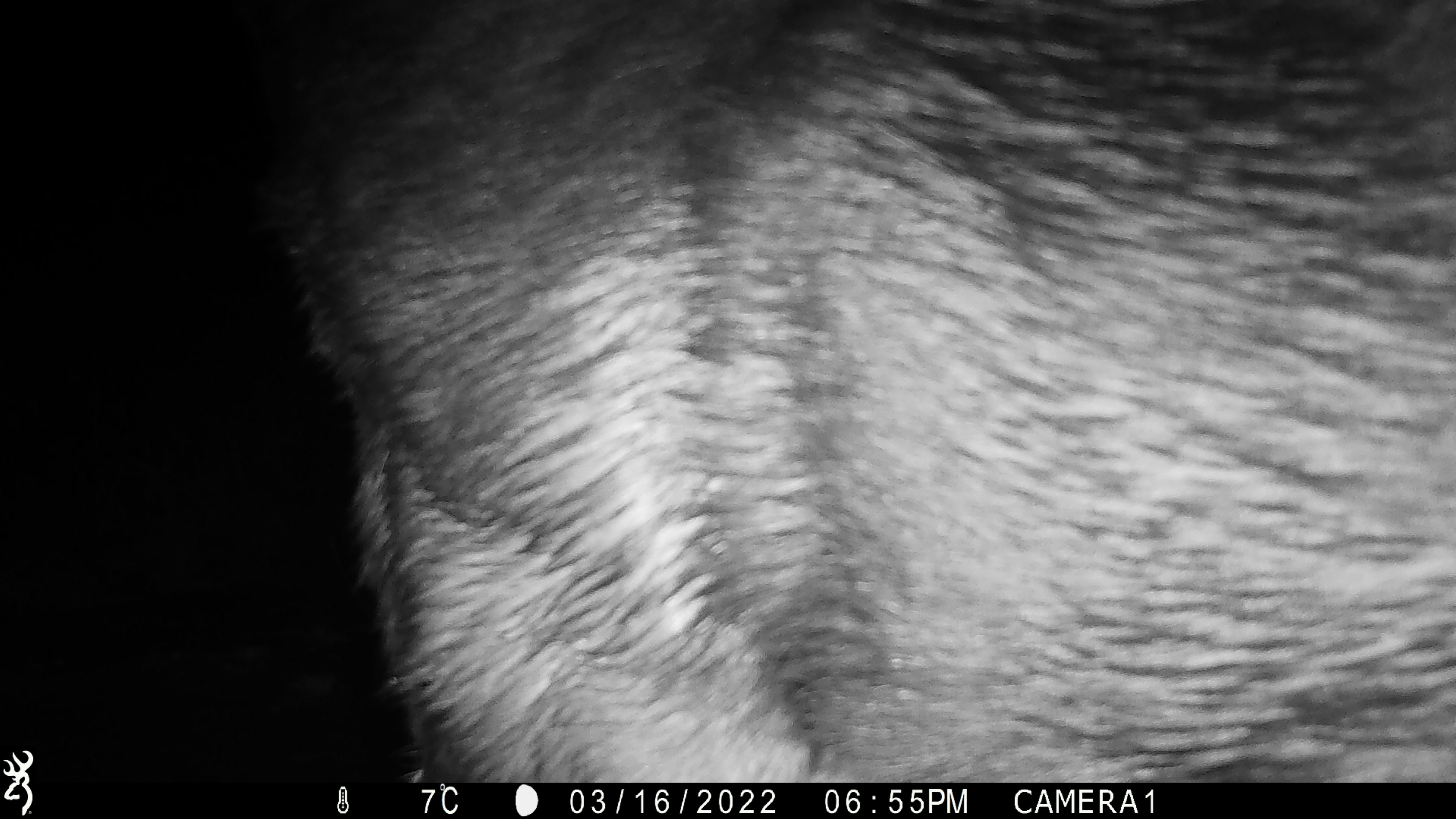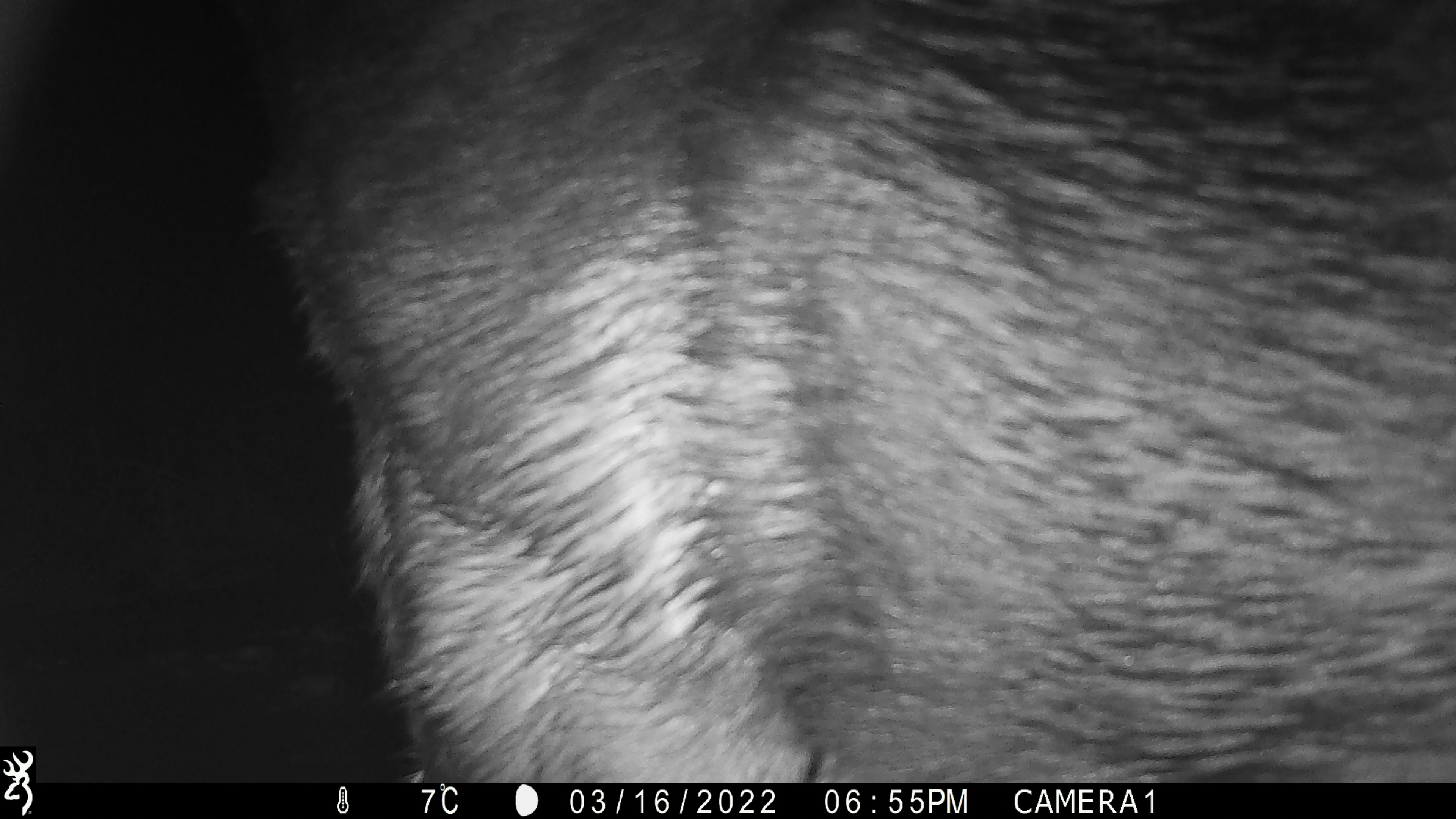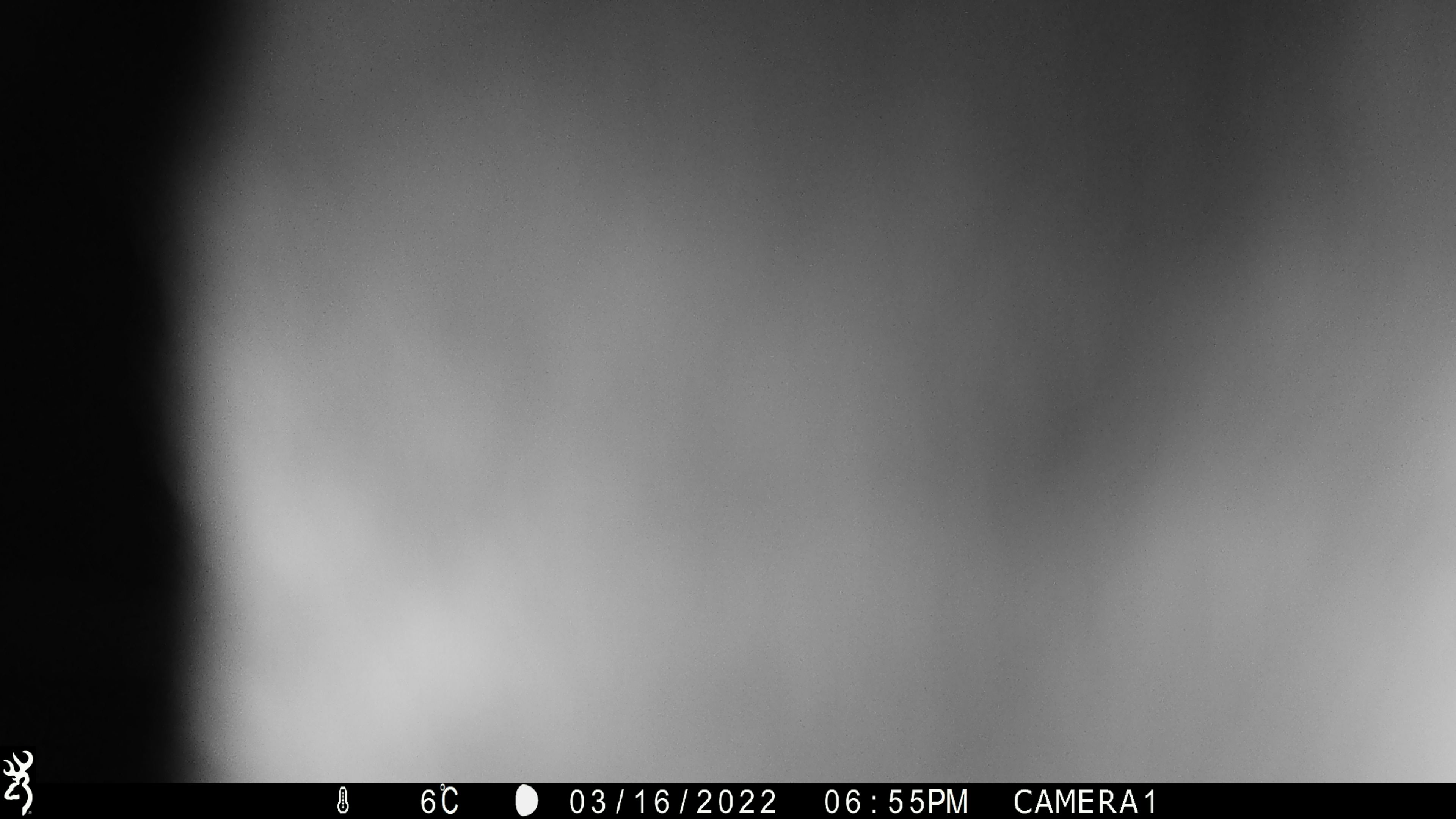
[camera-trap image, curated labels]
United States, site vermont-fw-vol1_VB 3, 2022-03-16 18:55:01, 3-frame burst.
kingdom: Animalia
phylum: Chordata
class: Mammalia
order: Artiodactyla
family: Cervidae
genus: Alces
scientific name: Alces alces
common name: moose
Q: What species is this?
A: Moose (Alces alces).